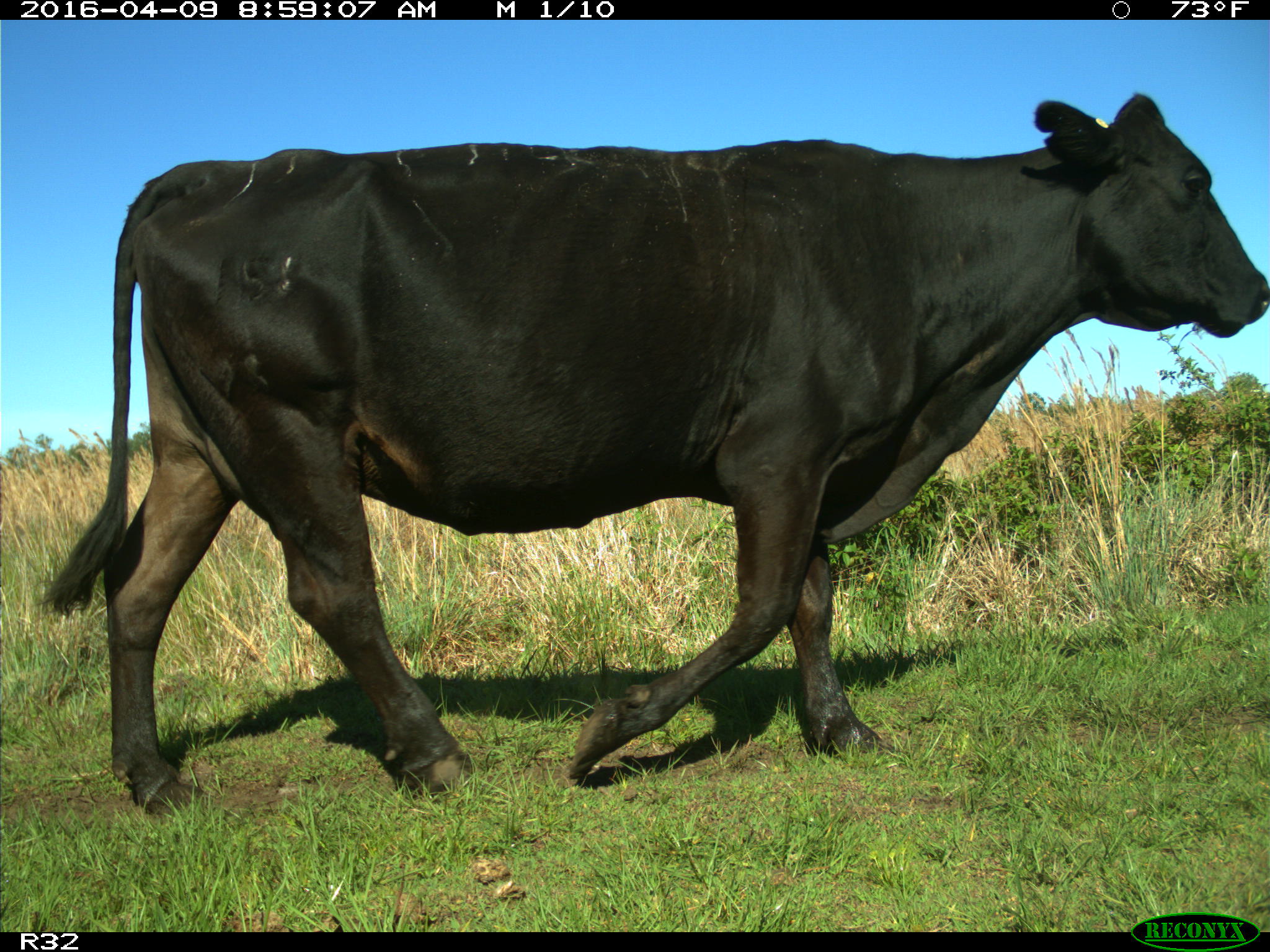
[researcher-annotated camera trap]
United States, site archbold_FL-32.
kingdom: Animalia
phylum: Chordata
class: Mammalia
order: Artiodactyla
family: Bovidae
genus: Bos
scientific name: Bos taurus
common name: domestic cow